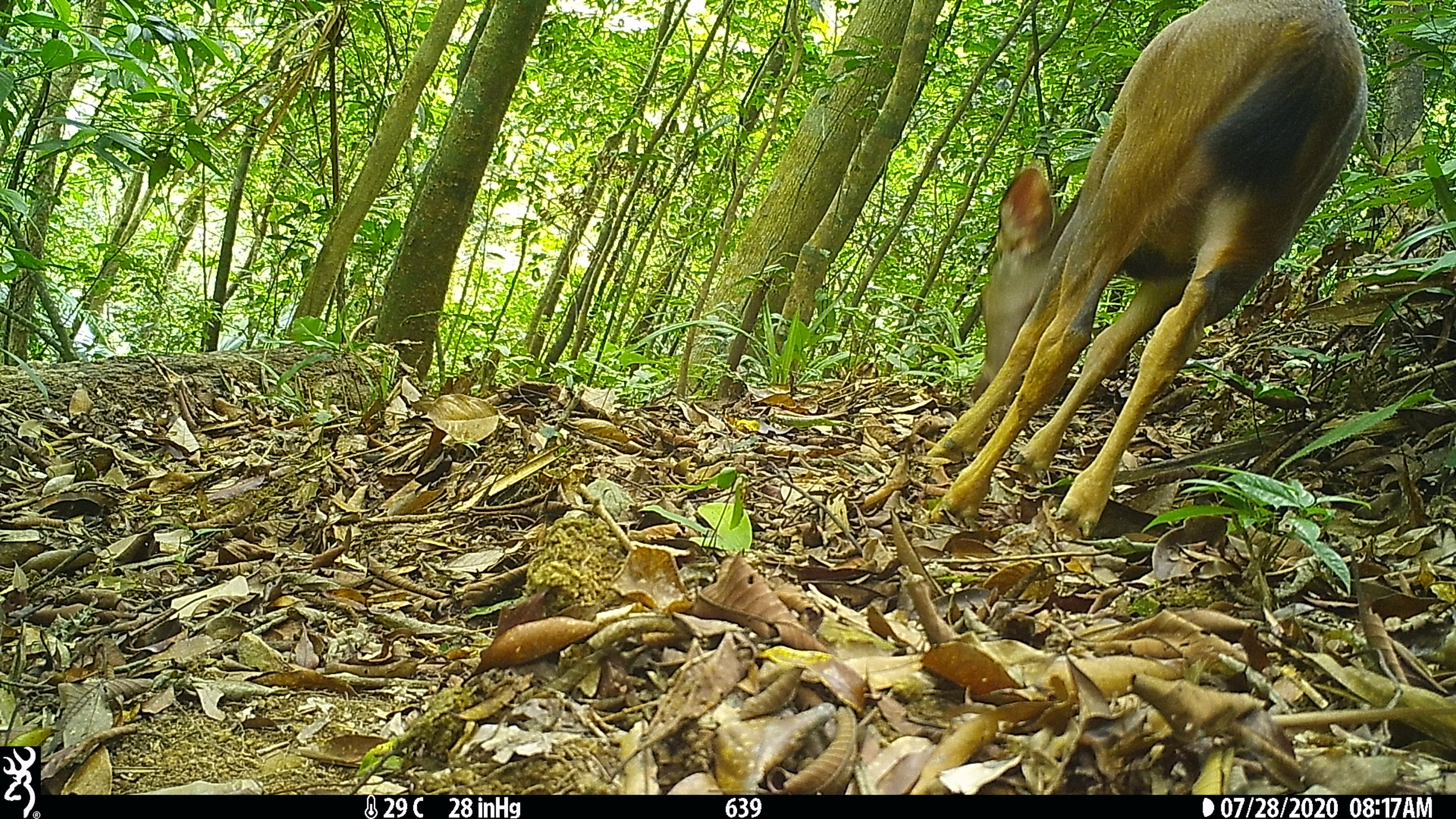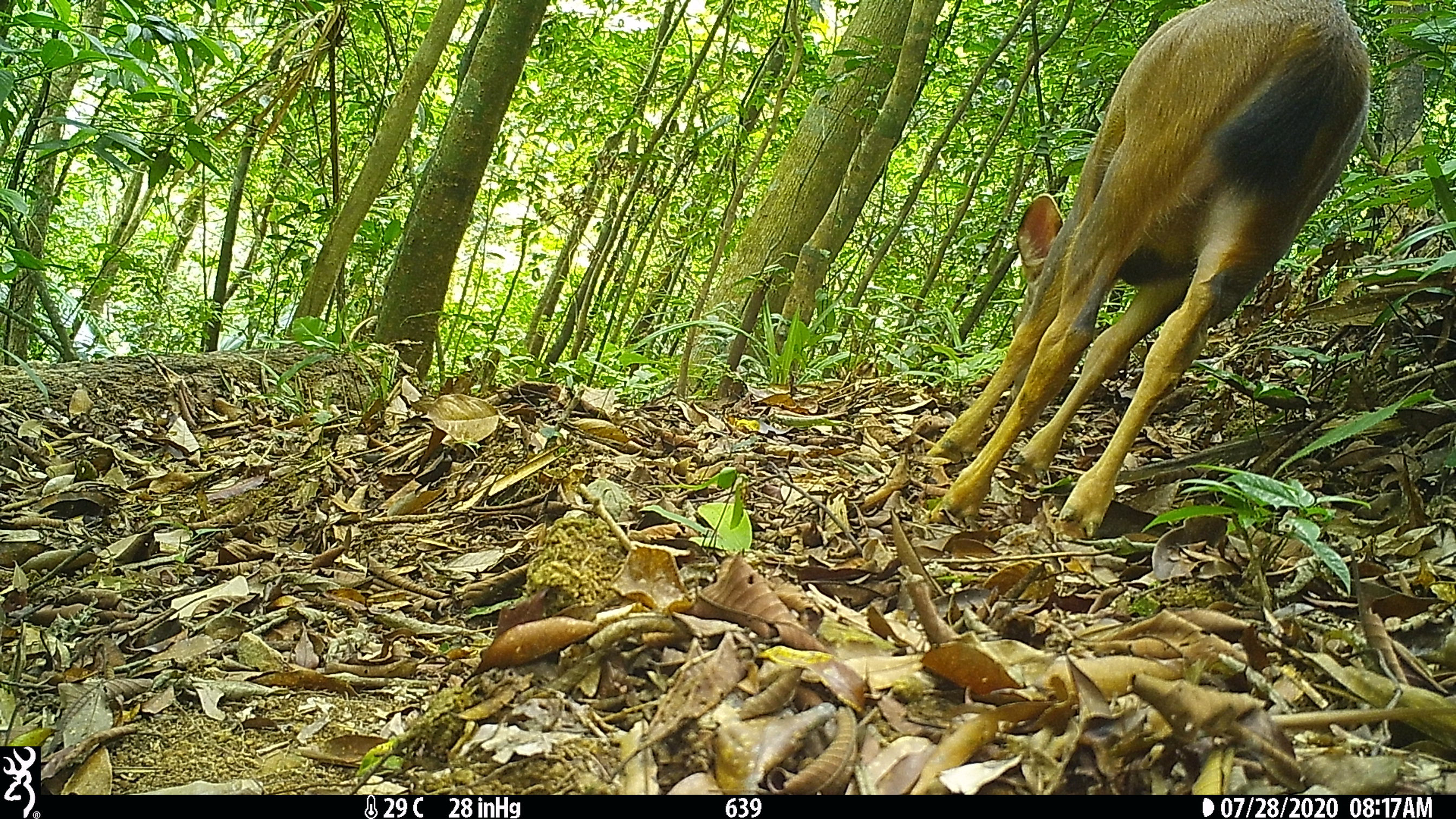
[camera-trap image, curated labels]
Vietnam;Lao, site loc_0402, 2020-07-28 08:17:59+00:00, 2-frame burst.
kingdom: Animalia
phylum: Chordata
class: Mammalia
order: Artiodactyla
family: Cervidae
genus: Rusa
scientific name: Rusa unicolor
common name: sambar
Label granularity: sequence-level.